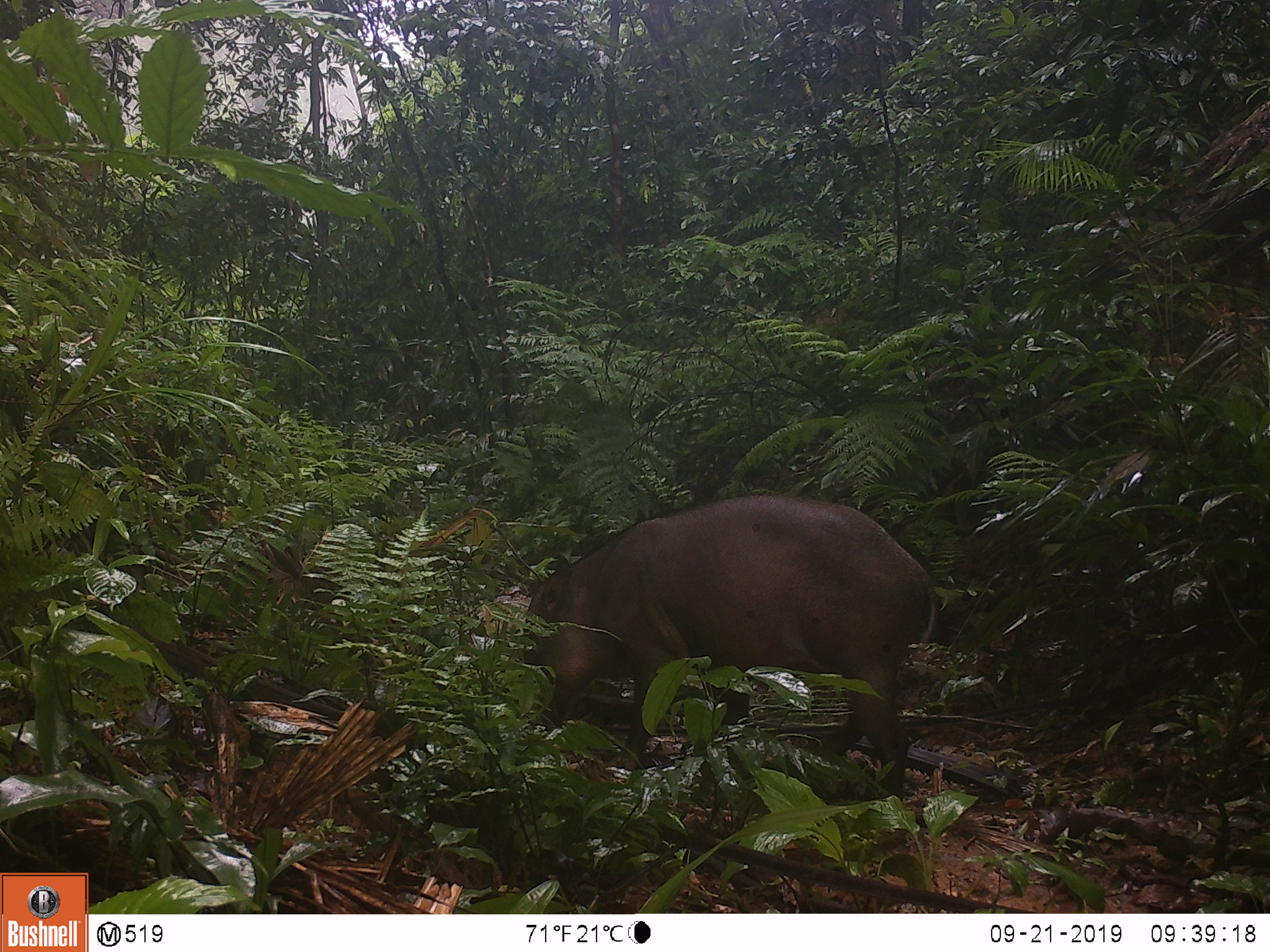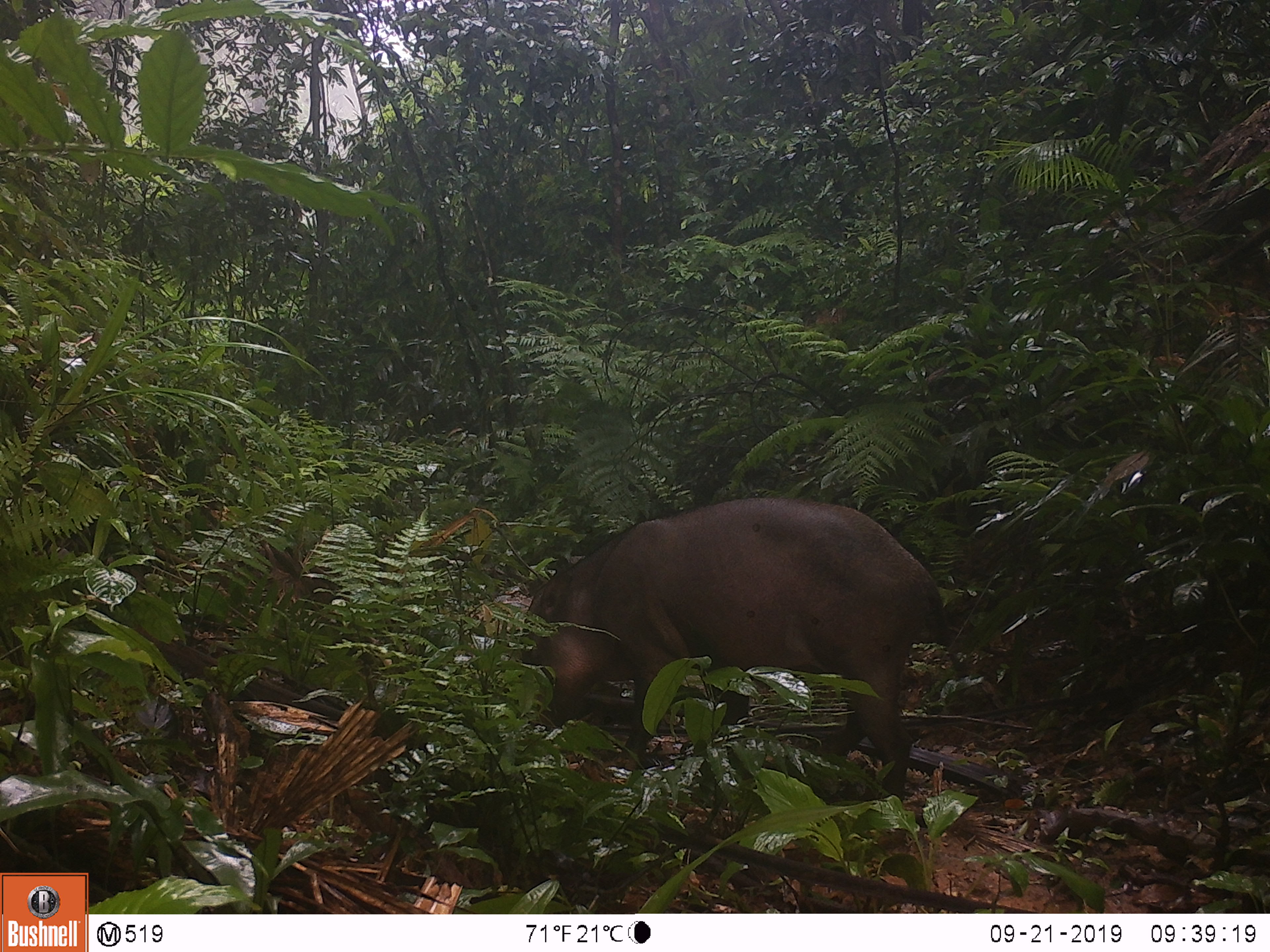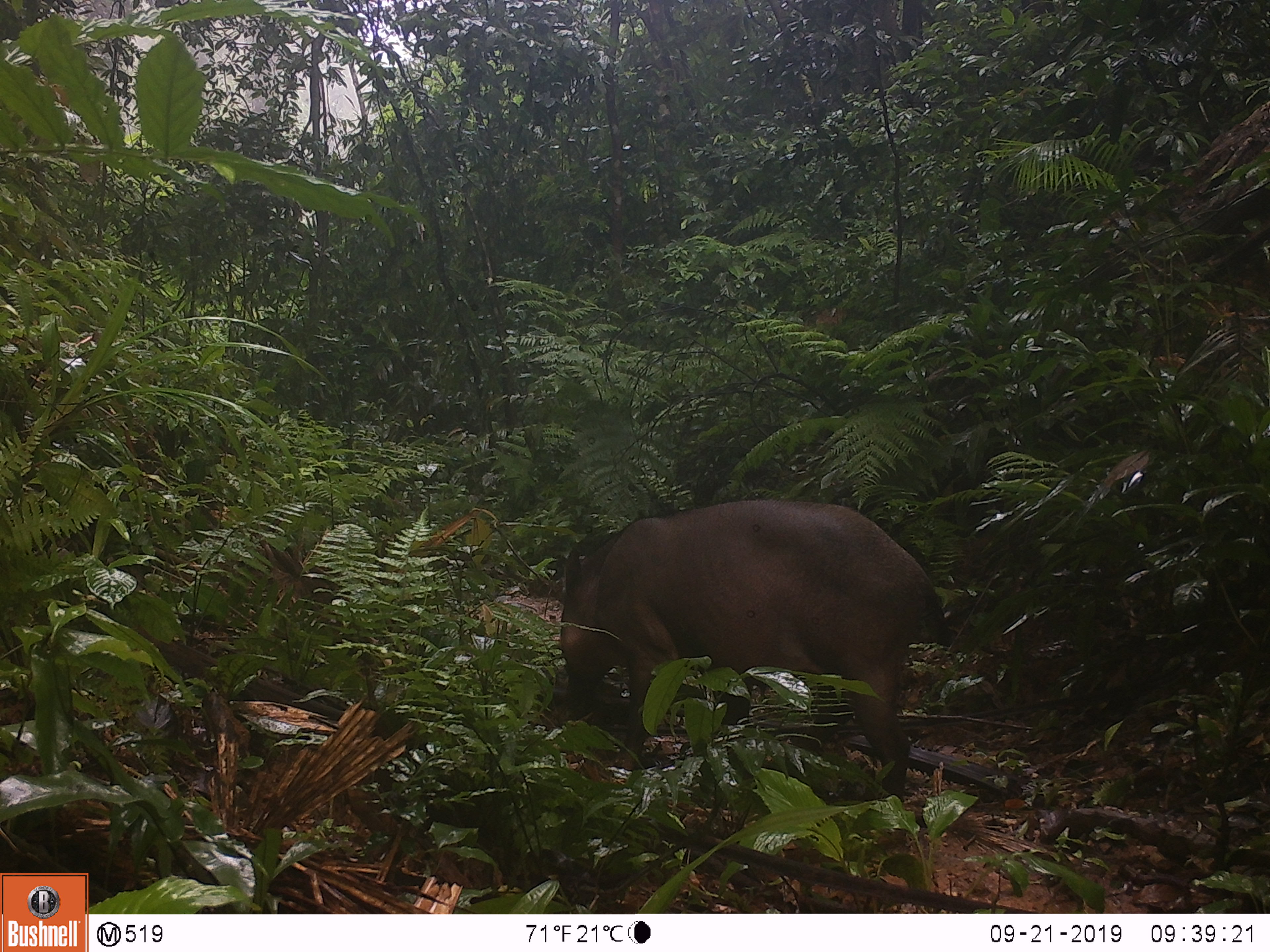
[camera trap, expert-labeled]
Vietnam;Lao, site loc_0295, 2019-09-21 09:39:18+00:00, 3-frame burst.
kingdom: Animalia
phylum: Chordata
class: Mammalia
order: Artiodactyla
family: Suidae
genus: Sus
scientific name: Sus scrofa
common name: eurasian wild pig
Eurasian wild pig (Sus scrofa). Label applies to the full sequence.